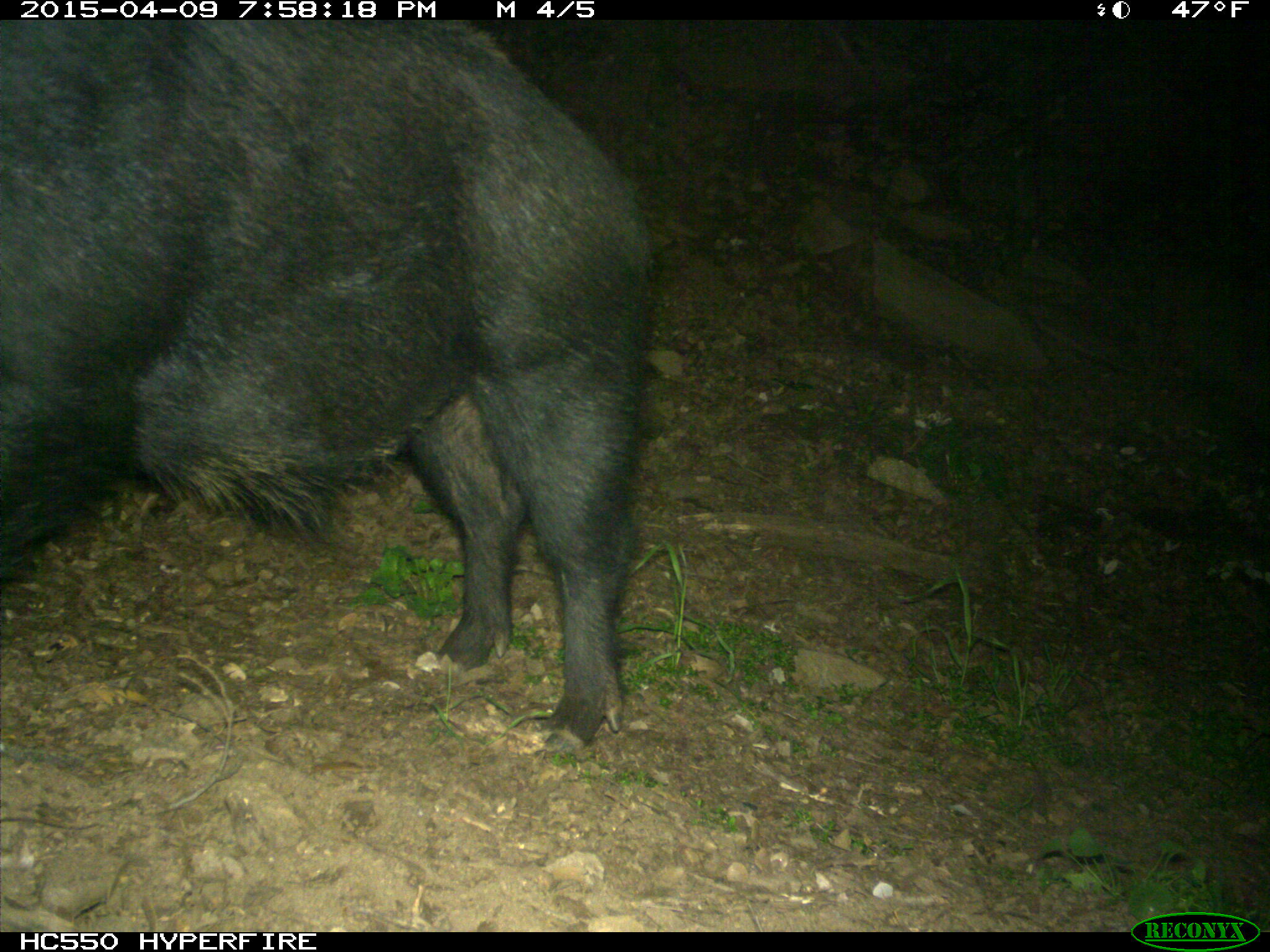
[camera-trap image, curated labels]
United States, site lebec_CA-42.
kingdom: Animalia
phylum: Chordata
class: Mammalia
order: Artiodactyla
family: Suidae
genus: Sus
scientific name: Sus scrofa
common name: wild boar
Sus scrofa (wild boar).